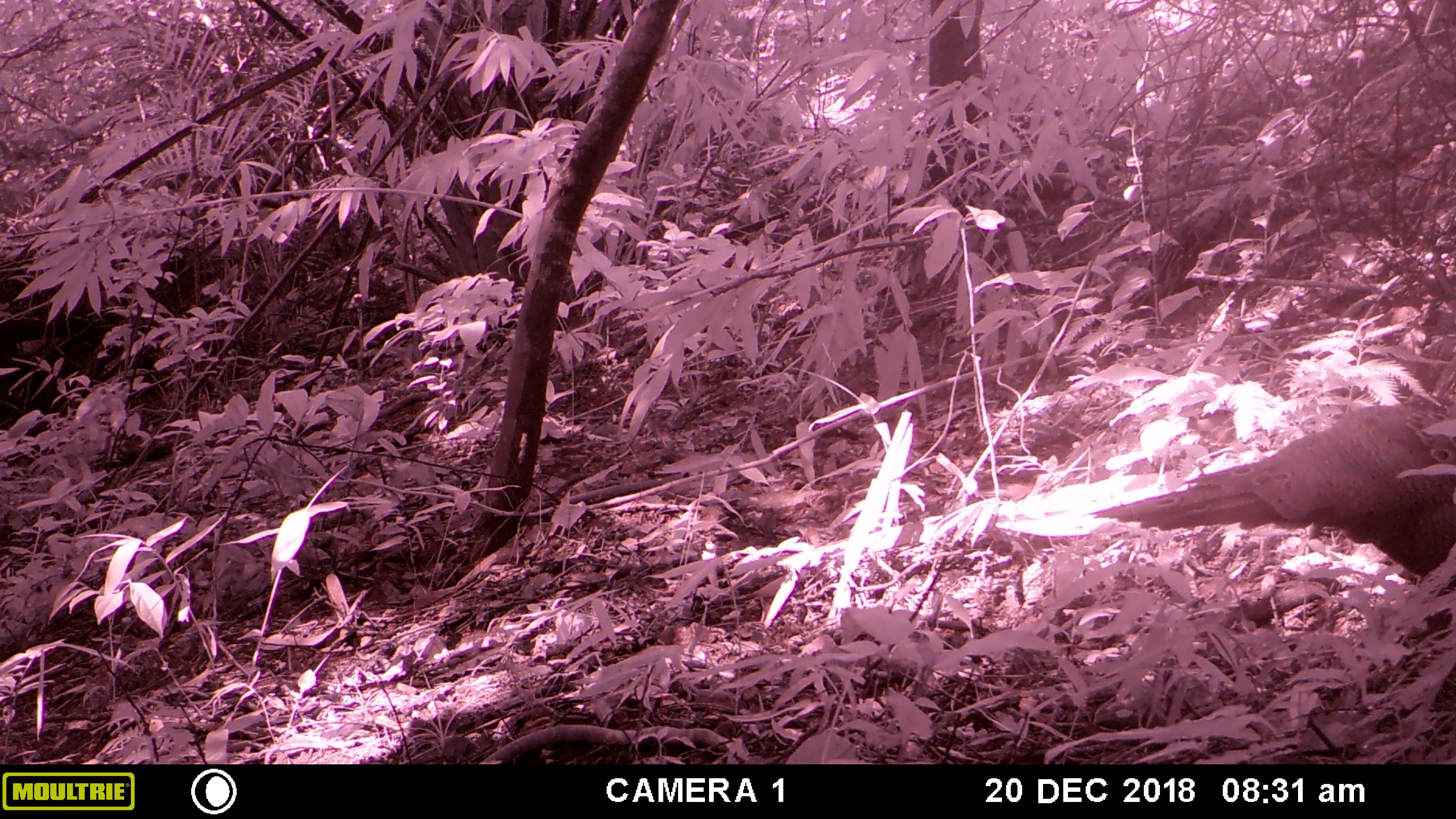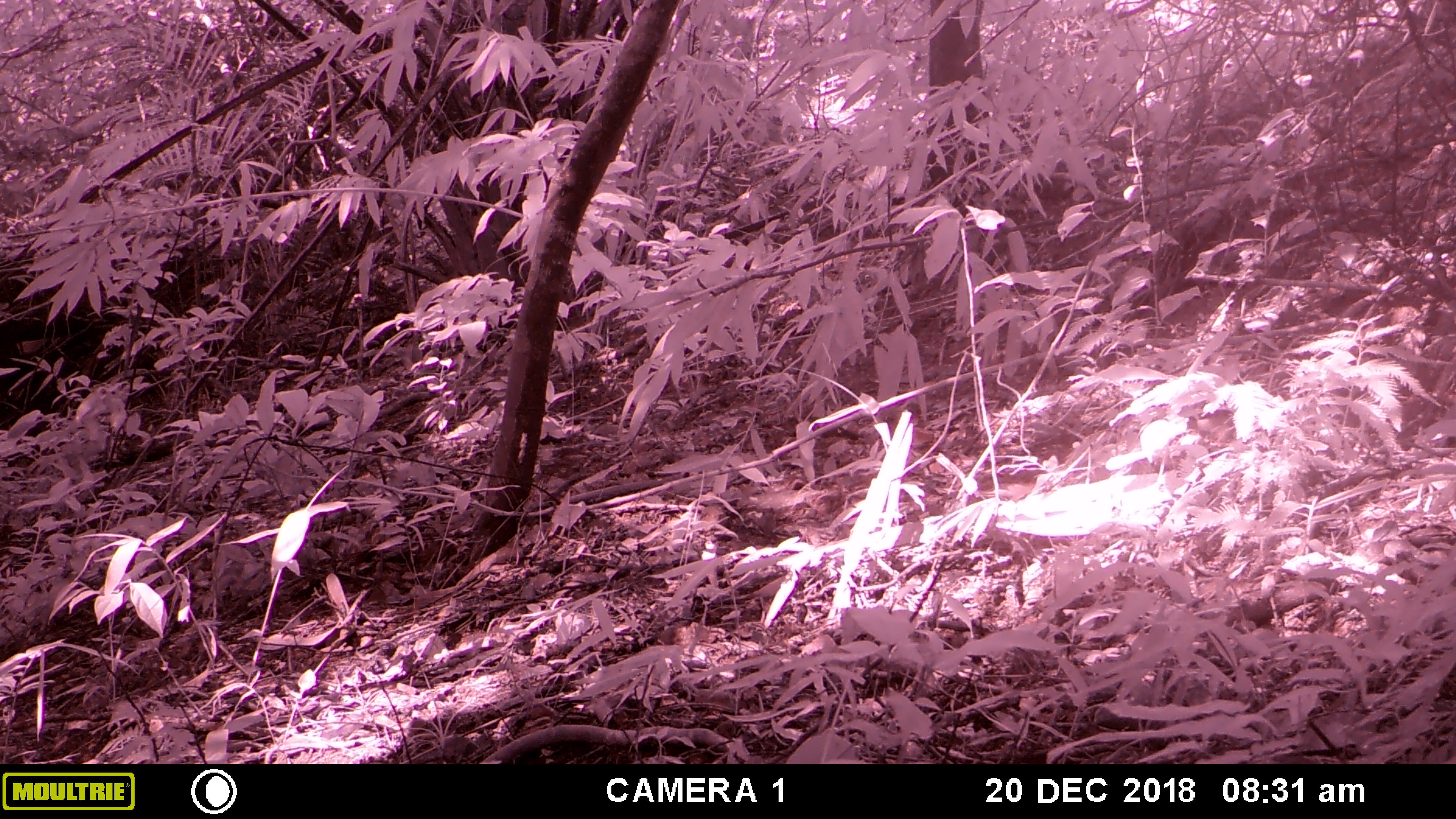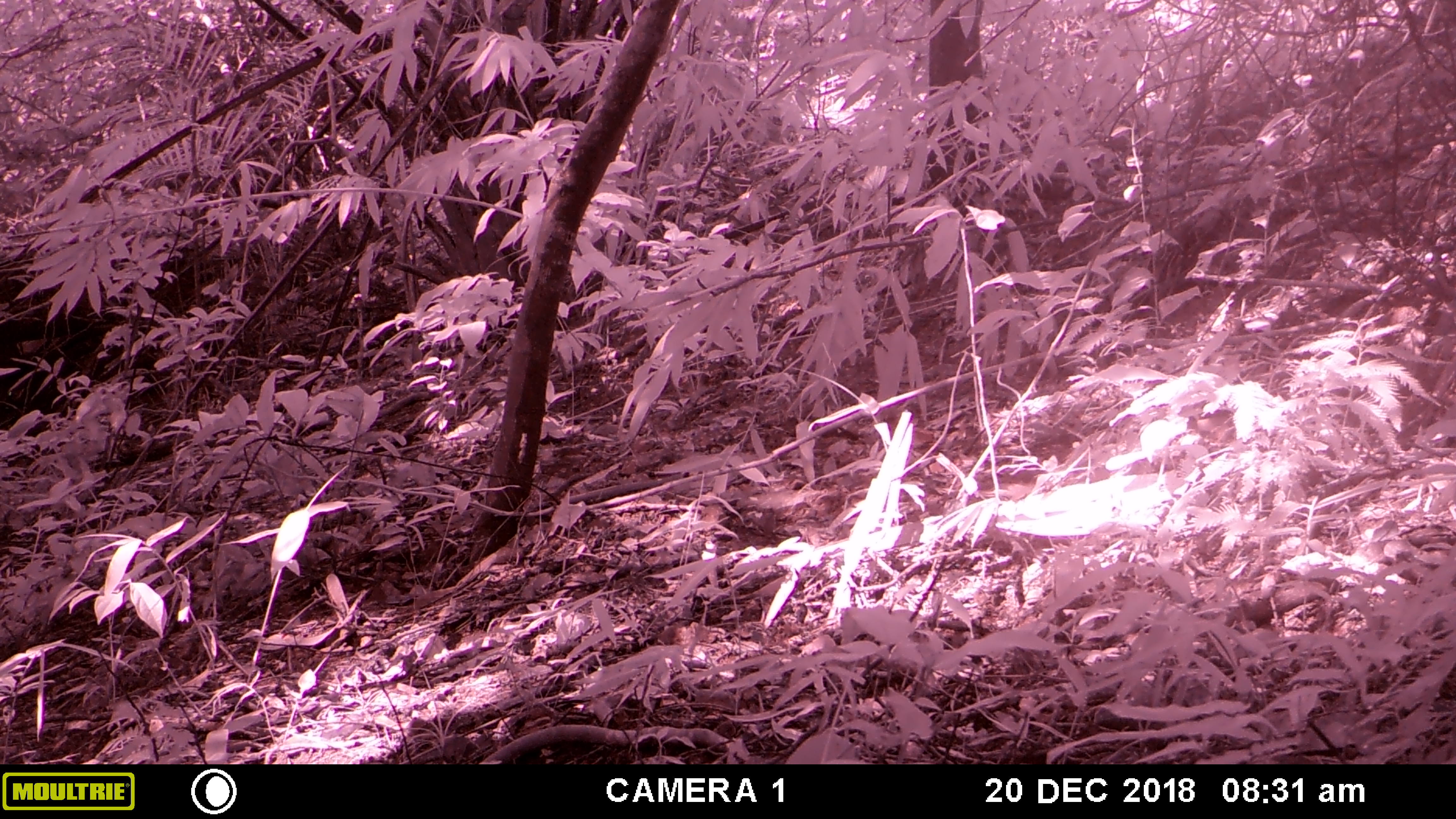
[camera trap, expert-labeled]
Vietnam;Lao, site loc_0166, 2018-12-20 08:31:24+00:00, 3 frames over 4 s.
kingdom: Animalia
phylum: Chordata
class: Aves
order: Galliformes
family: Phasianidae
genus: Polyplectron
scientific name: Polyplectron bicalcaratum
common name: gray peacock-pheasant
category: grey peacock pheasant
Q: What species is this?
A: Grey peacock pheasant (gray peacock-pheasant) (Polyplectron bicalcaratum).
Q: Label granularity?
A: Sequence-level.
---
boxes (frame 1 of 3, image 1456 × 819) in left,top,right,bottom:
grey peacock pheasant: 1082,400,1456,594